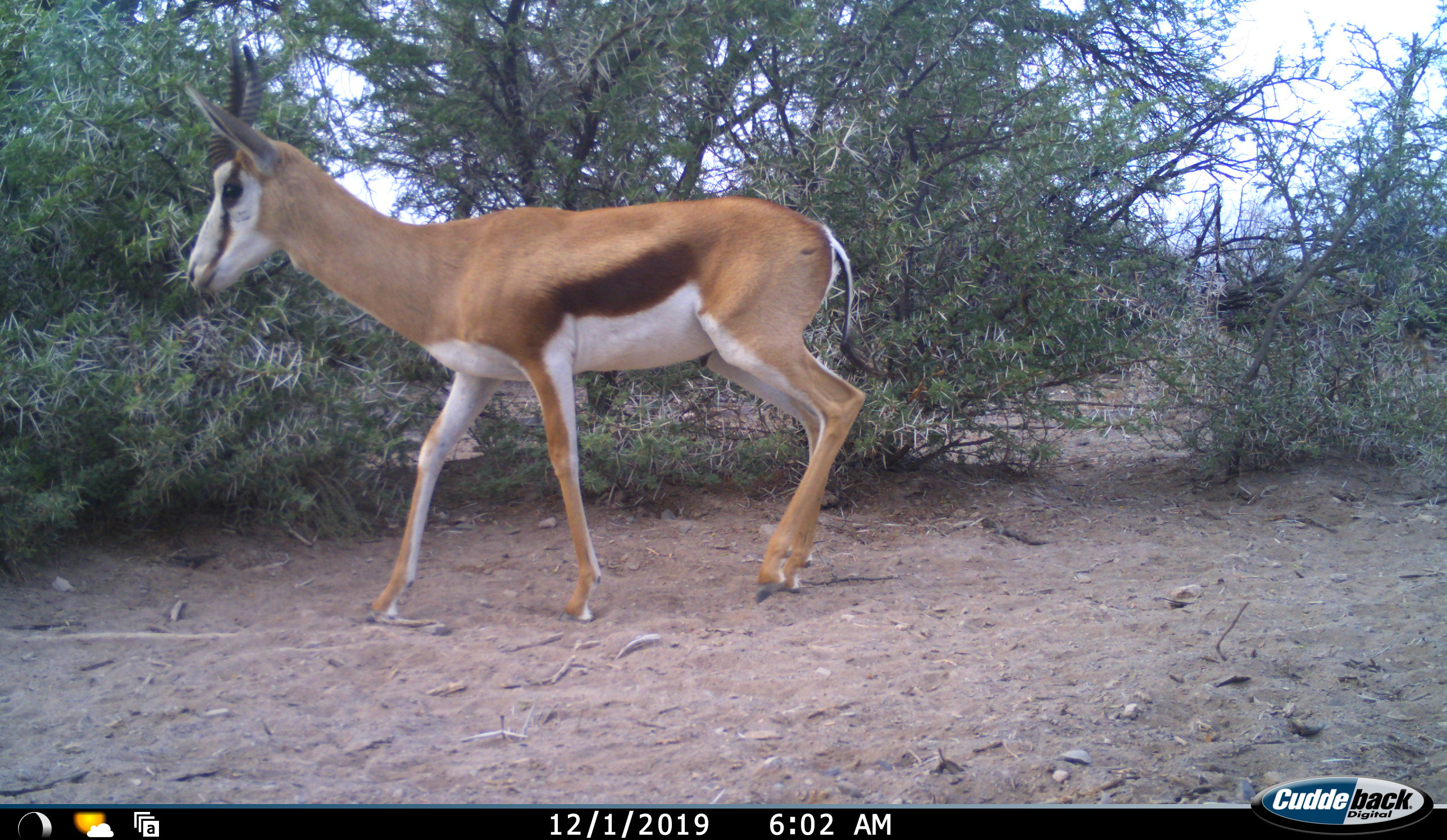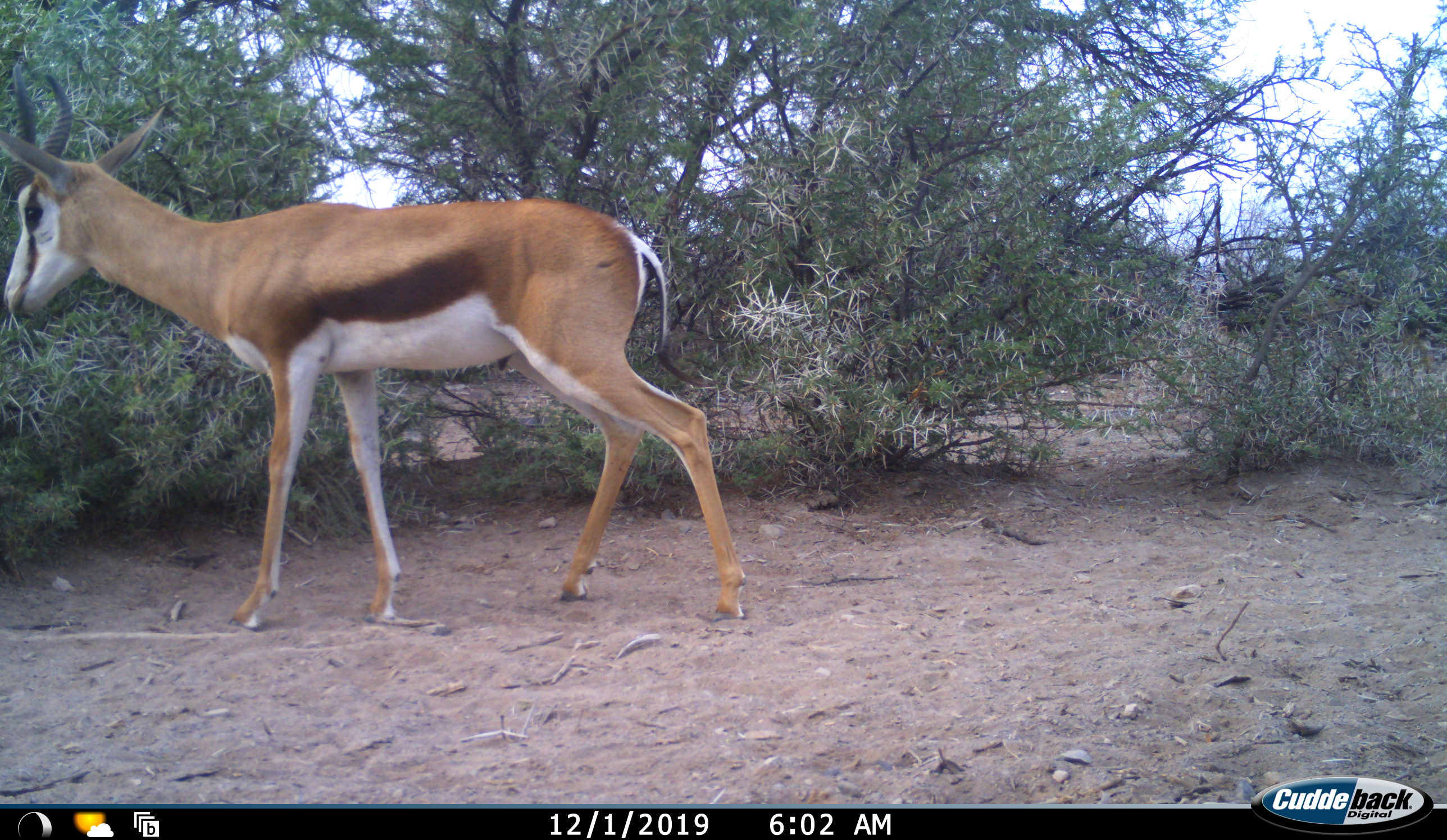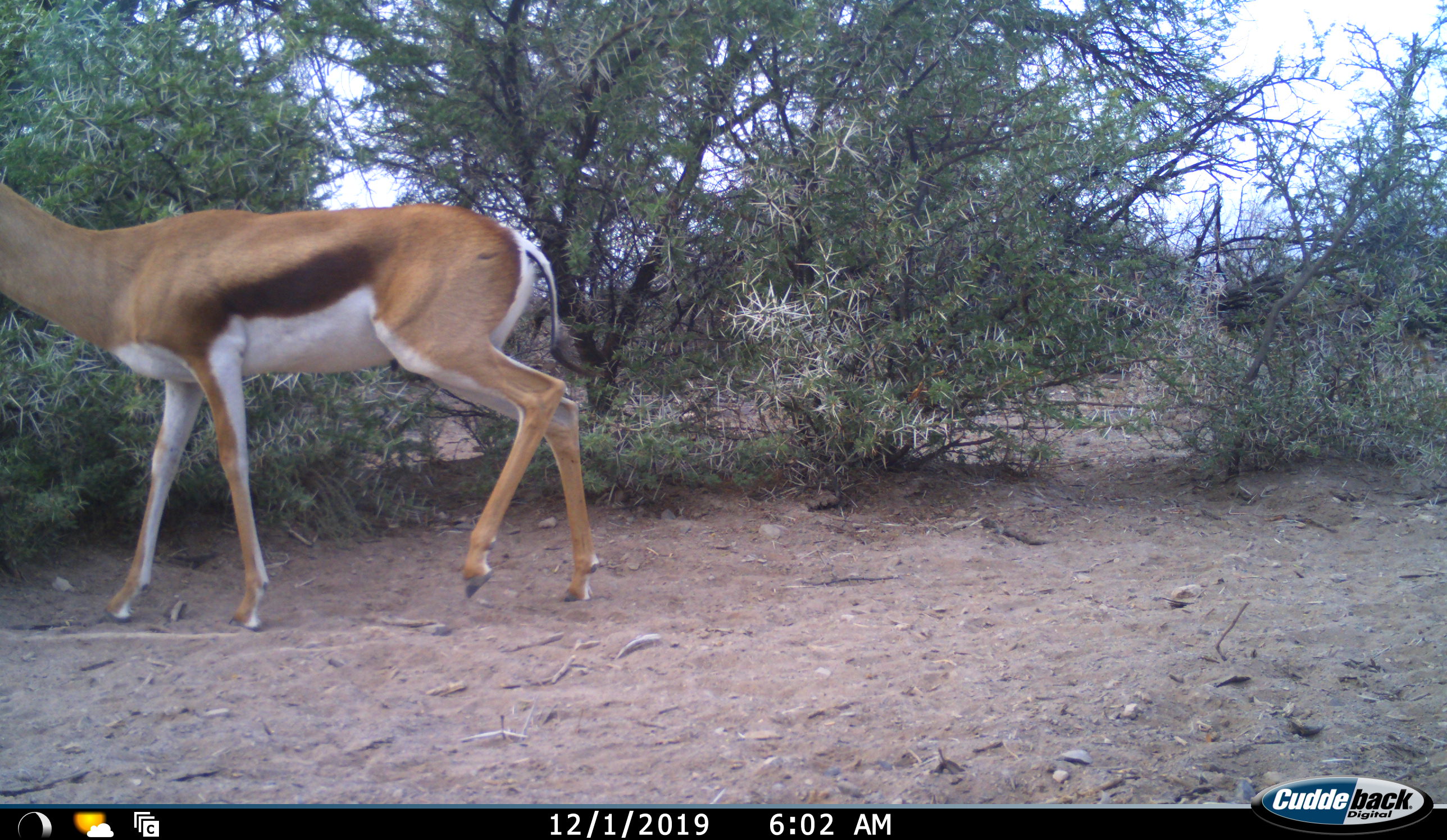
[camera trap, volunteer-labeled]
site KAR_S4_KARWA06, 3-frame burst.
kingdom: Animalia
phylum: Chordata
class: Mammalia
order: Artiodactyla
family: Bovidae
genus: Antidorcas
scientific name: Antidorcas marsupialis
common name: springbok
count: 1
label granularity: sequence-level